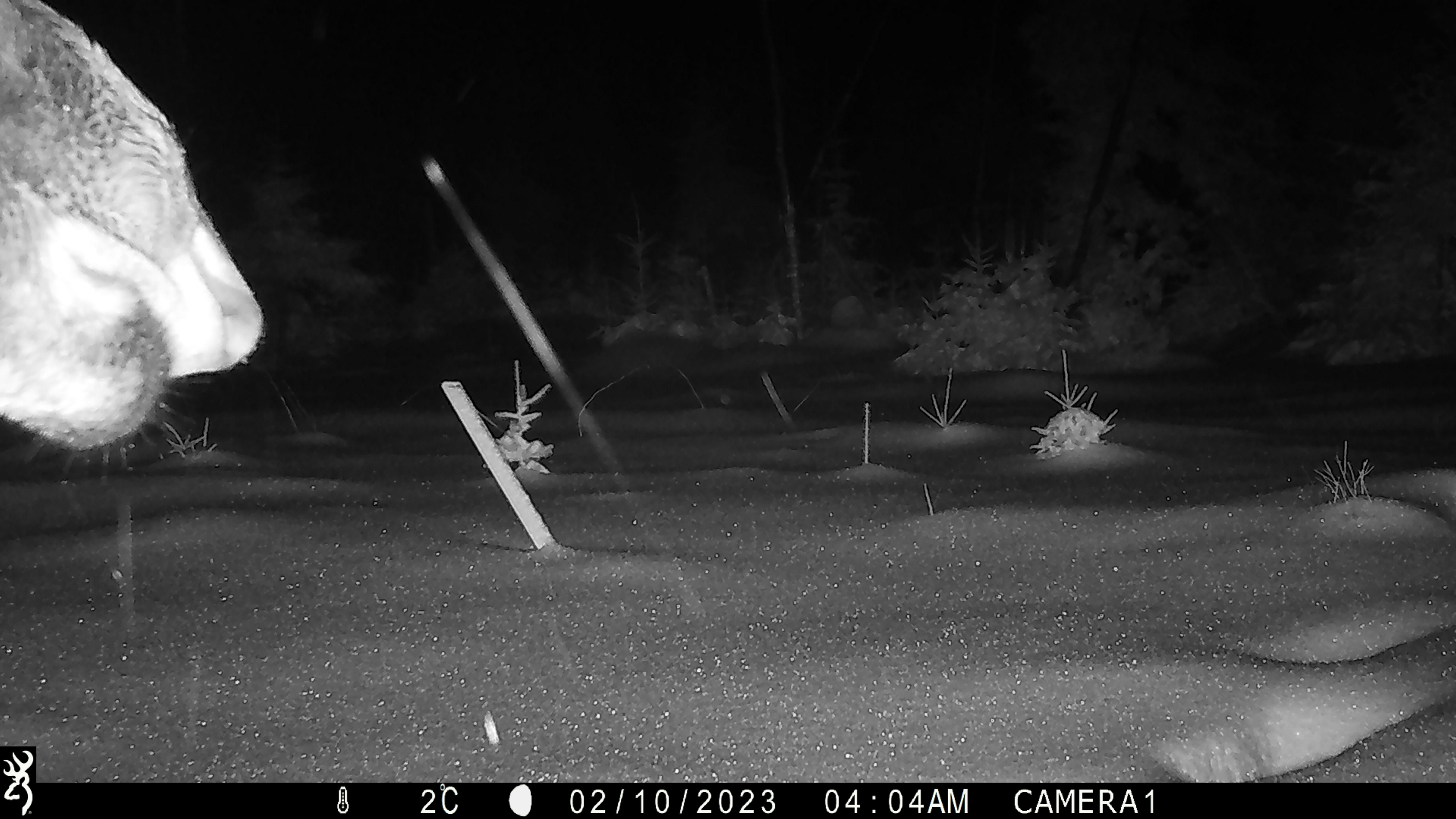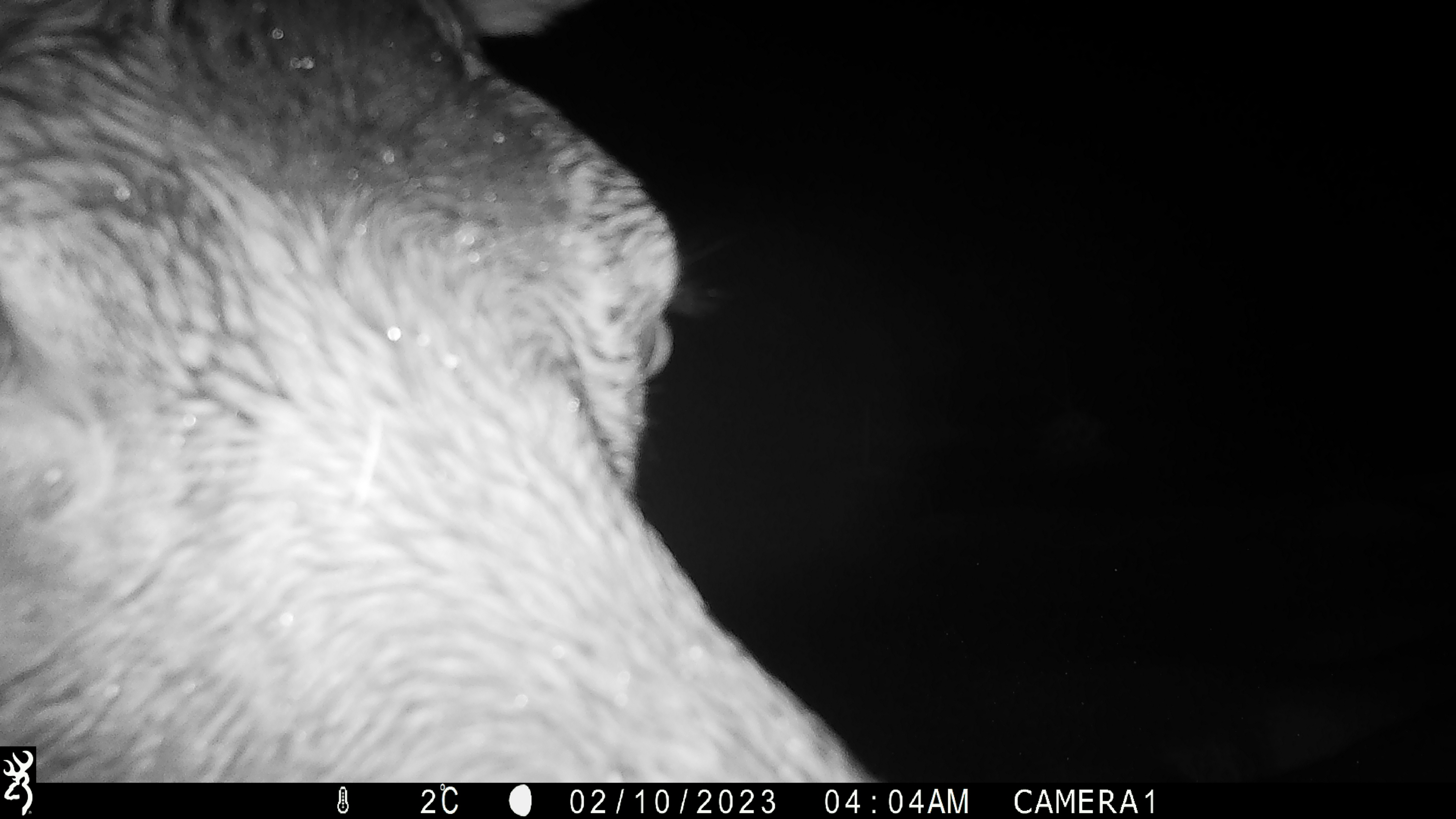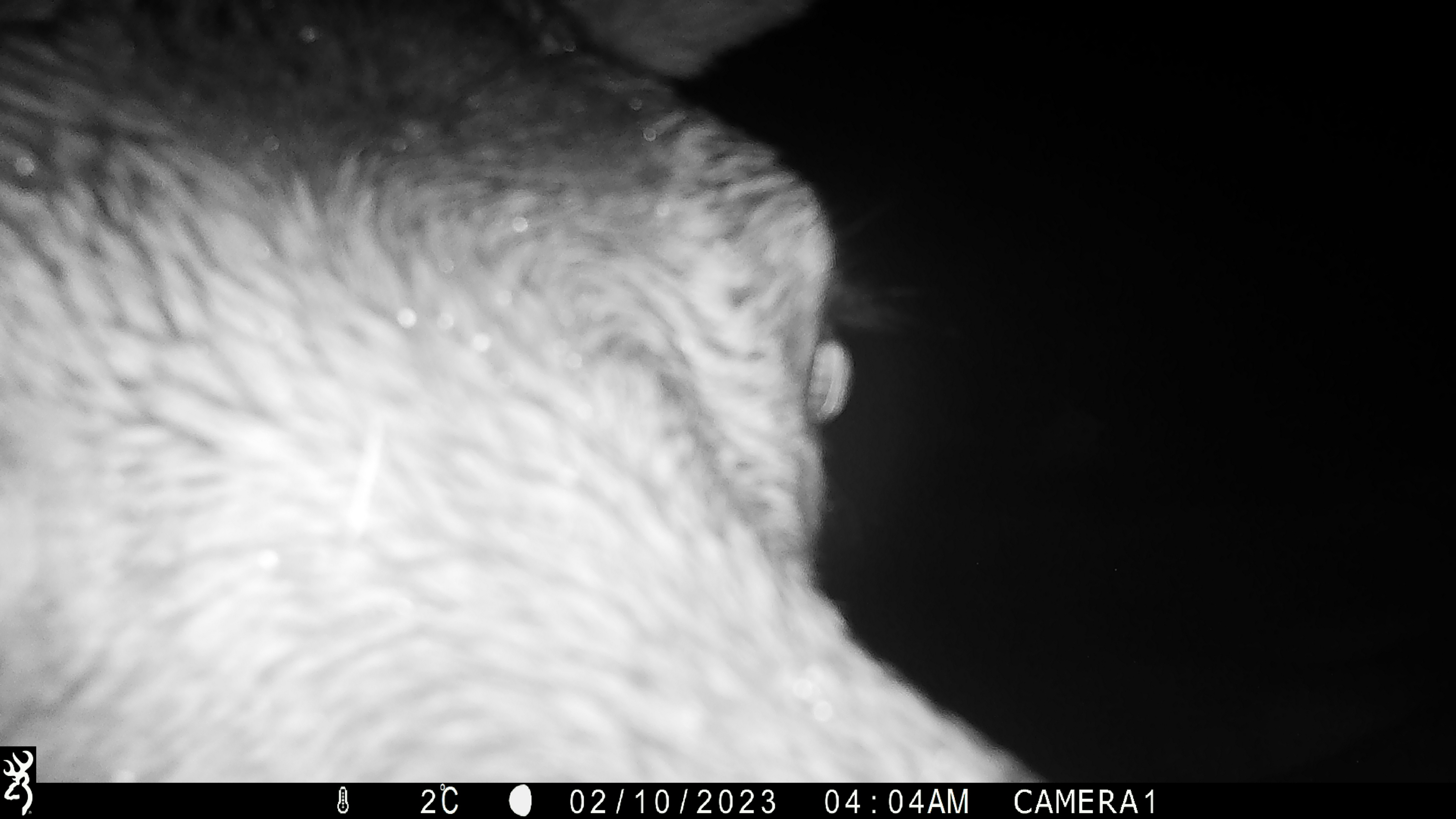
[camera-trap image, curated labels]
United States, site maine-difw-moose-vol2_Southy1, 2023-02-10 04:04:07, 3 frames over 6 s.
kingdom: Animalia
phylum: Chordata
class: Mammalia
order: Artiodactyla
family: Cervidae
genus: Alces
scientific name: Alces alces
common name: moose